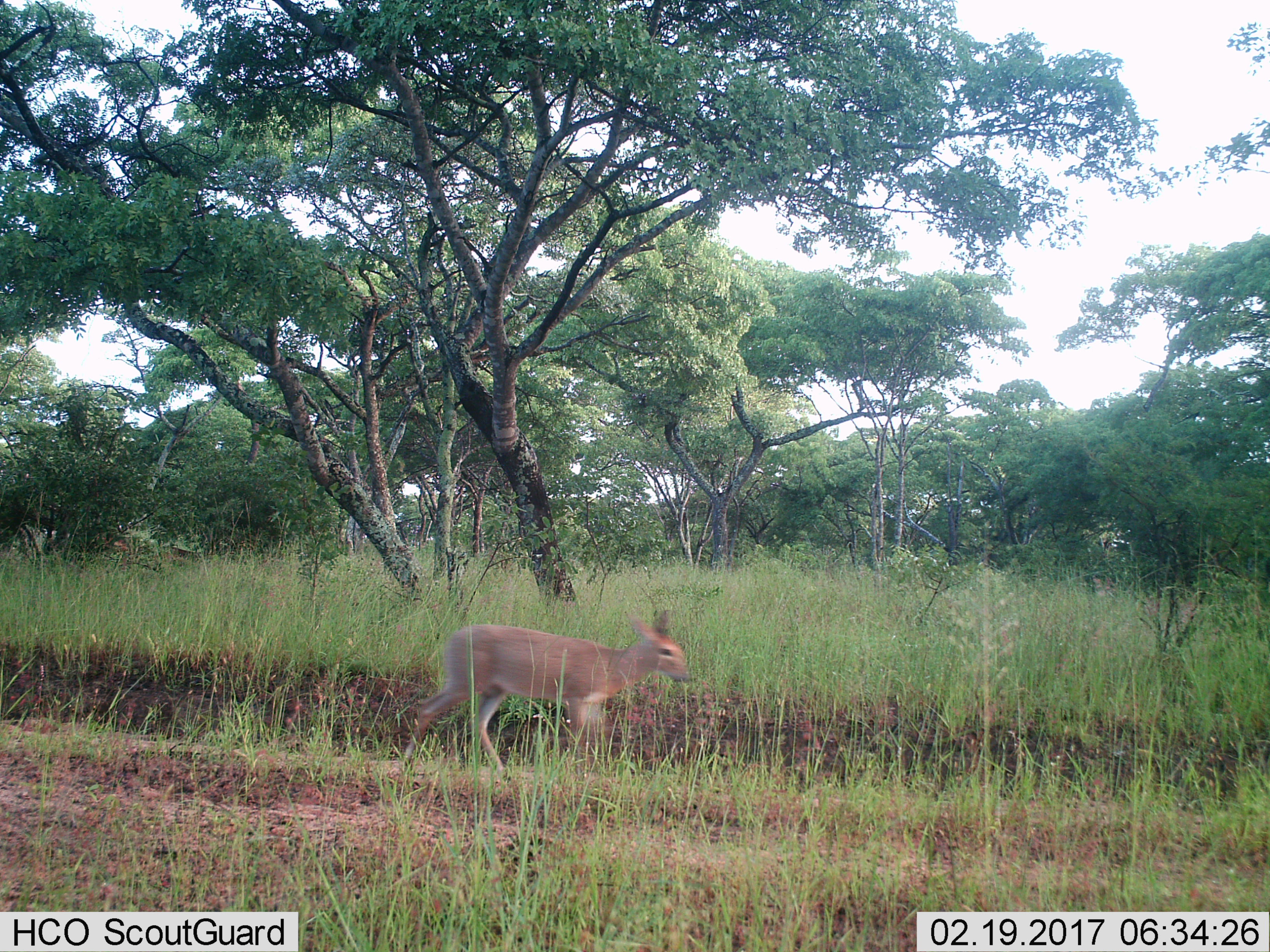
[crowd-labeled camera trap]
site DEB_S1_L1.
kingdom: Animalia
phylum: Chordata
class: Mammalia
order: Artiodactyla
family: Bovidae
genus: Sylvicapra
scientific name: Sylvicapra grimmia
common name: common duiker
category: duikercommongrey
Duikercommongrey (common duiker) (Sylvicapra grimmia), count 1. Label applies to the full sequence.